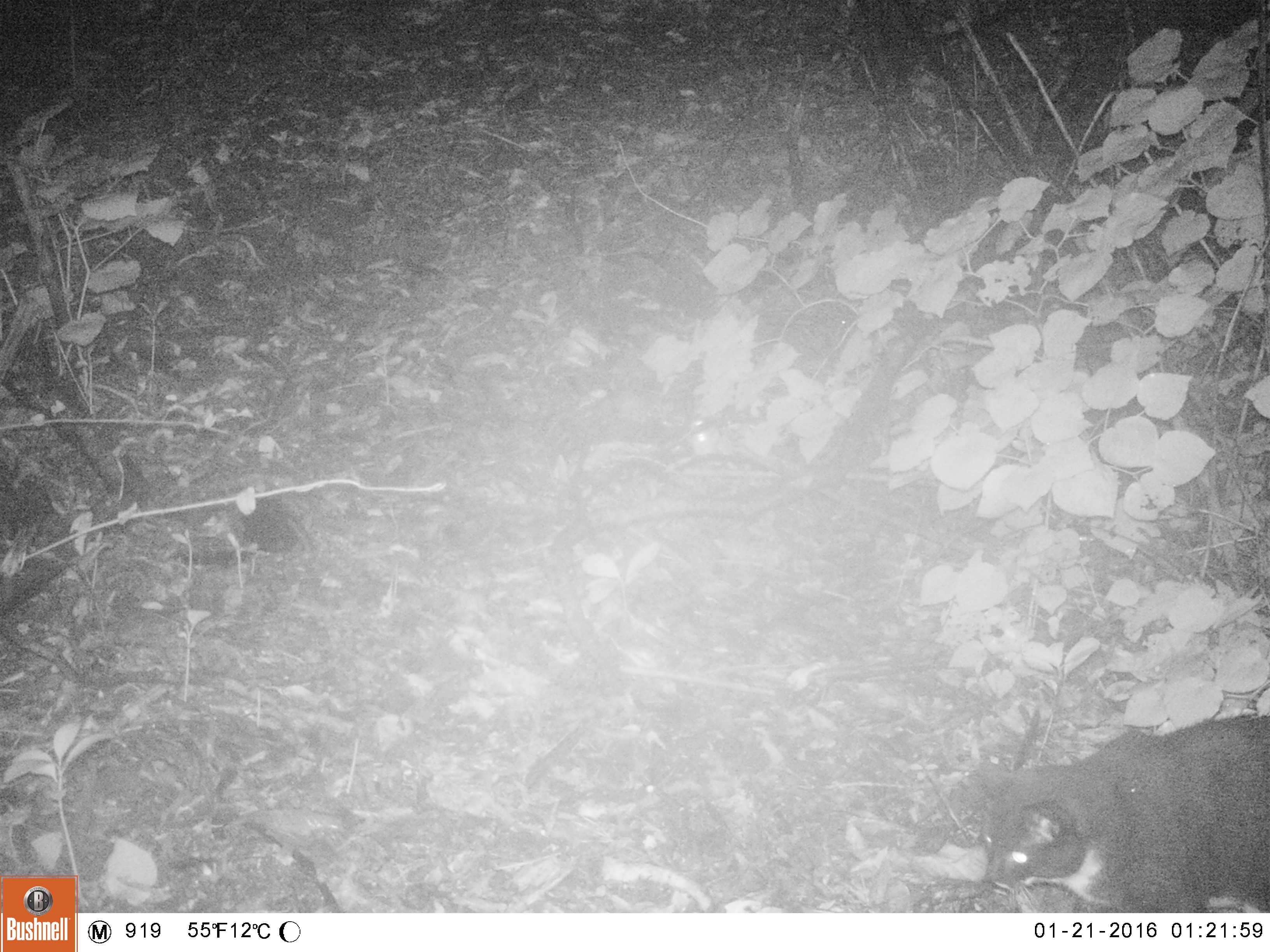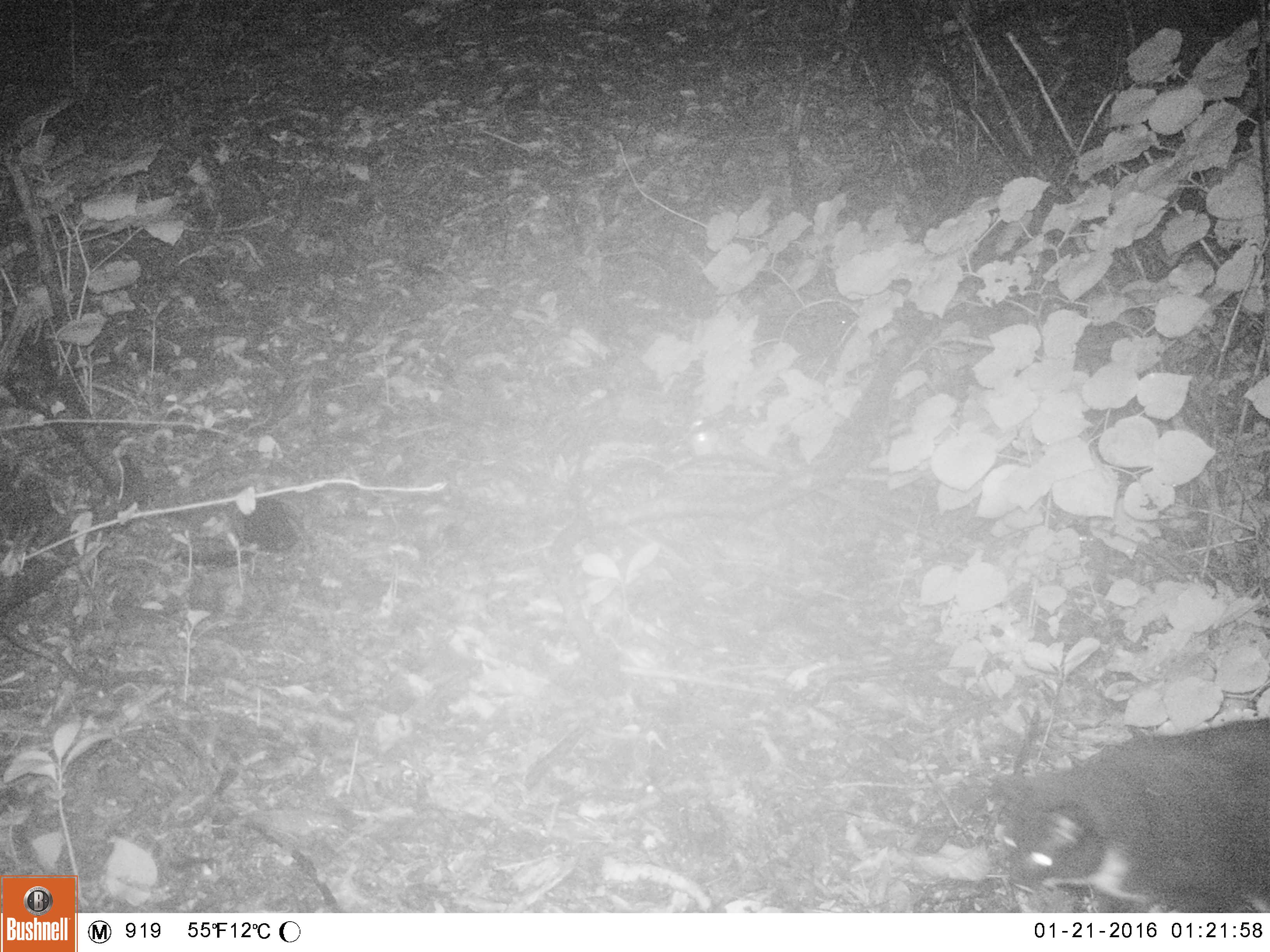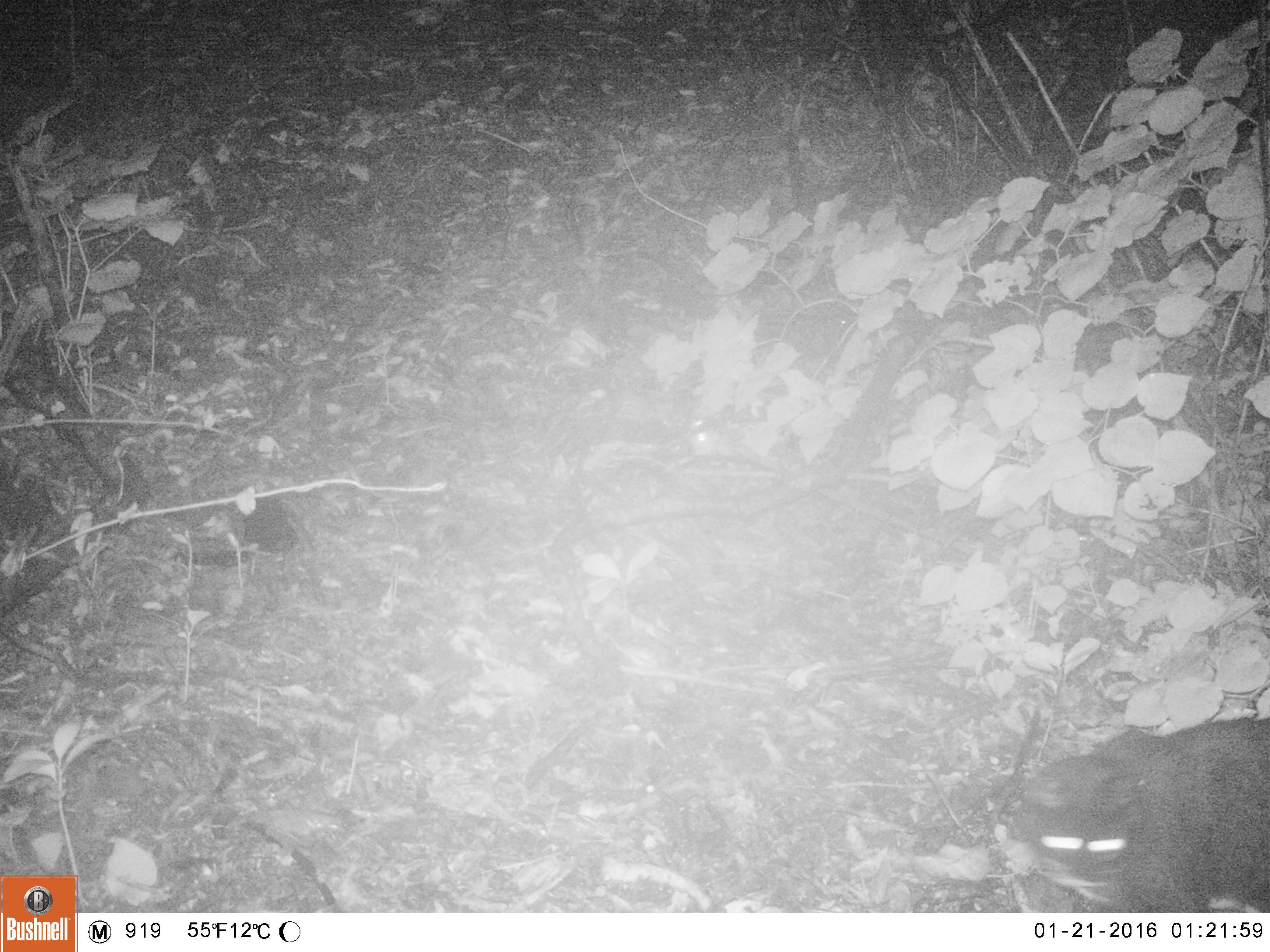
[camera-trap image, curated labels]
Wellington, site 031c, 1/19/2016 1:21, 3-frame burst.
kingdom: Animalia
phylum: Chordata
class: Mammalia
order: Carnivora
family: Felidae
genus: Felis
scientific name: Felis catus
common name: cat